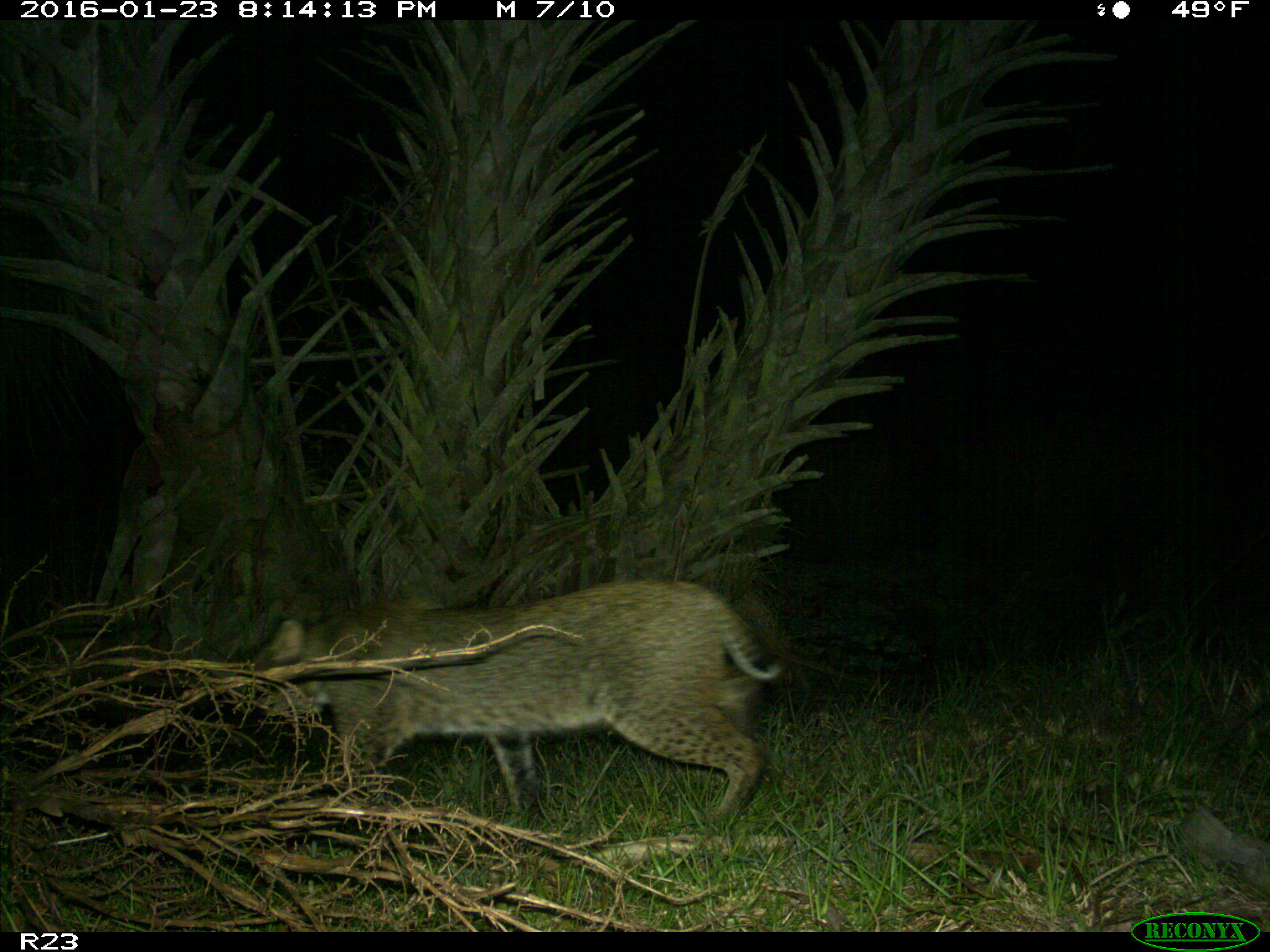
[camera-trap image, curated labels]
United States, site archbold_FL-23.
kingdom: Animalia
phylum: Chordata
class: Mammalia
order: Carnivora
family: Felidae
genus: Lynx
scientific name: Lynx rufus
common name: bobcat